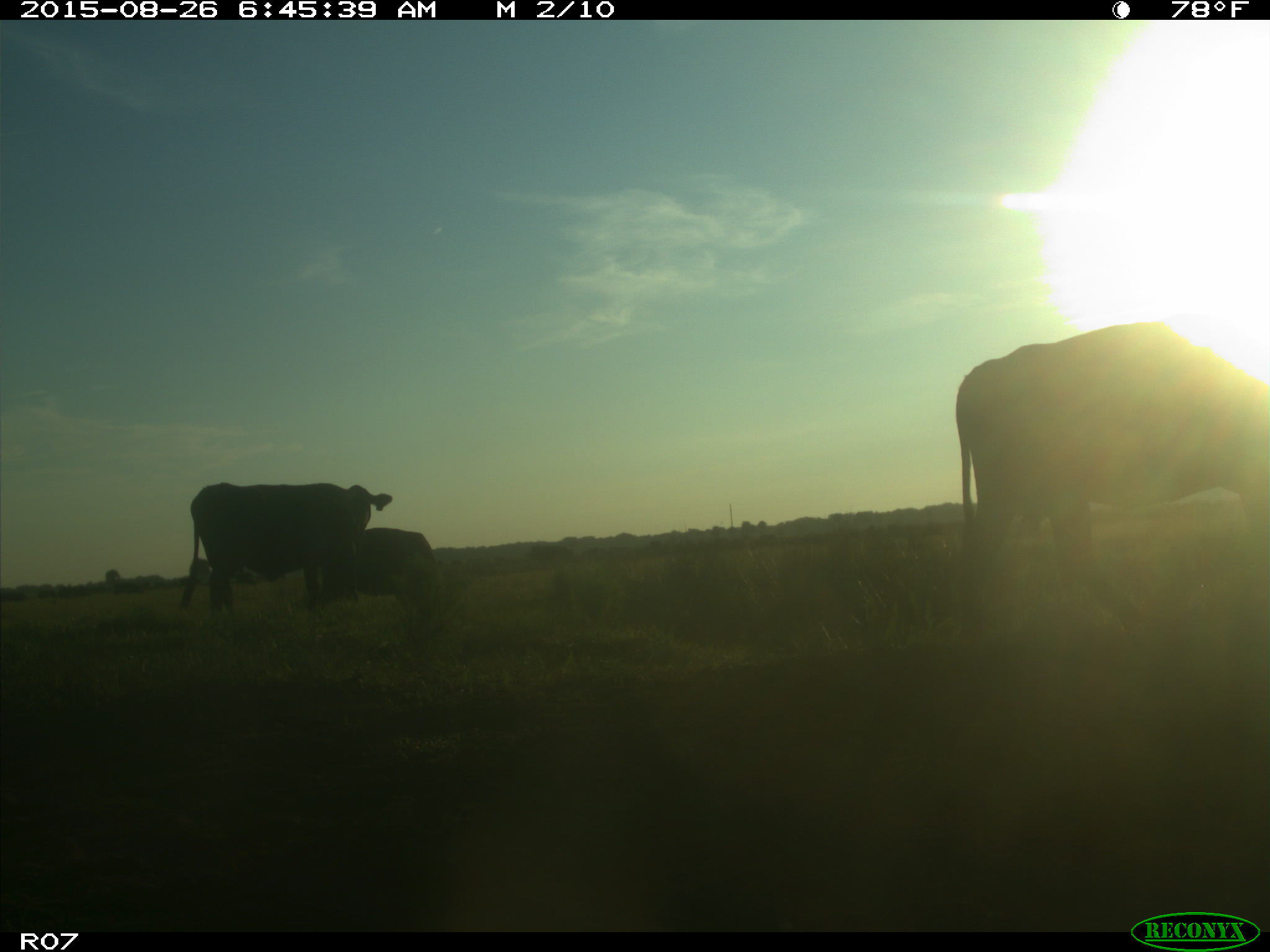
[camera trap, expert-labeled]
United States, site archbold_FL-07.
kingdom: Animalia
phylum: Chordata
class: Mammalia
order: Artiodactyla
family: Bovidae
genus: Bos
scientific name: Bos taurus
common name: domestic cow